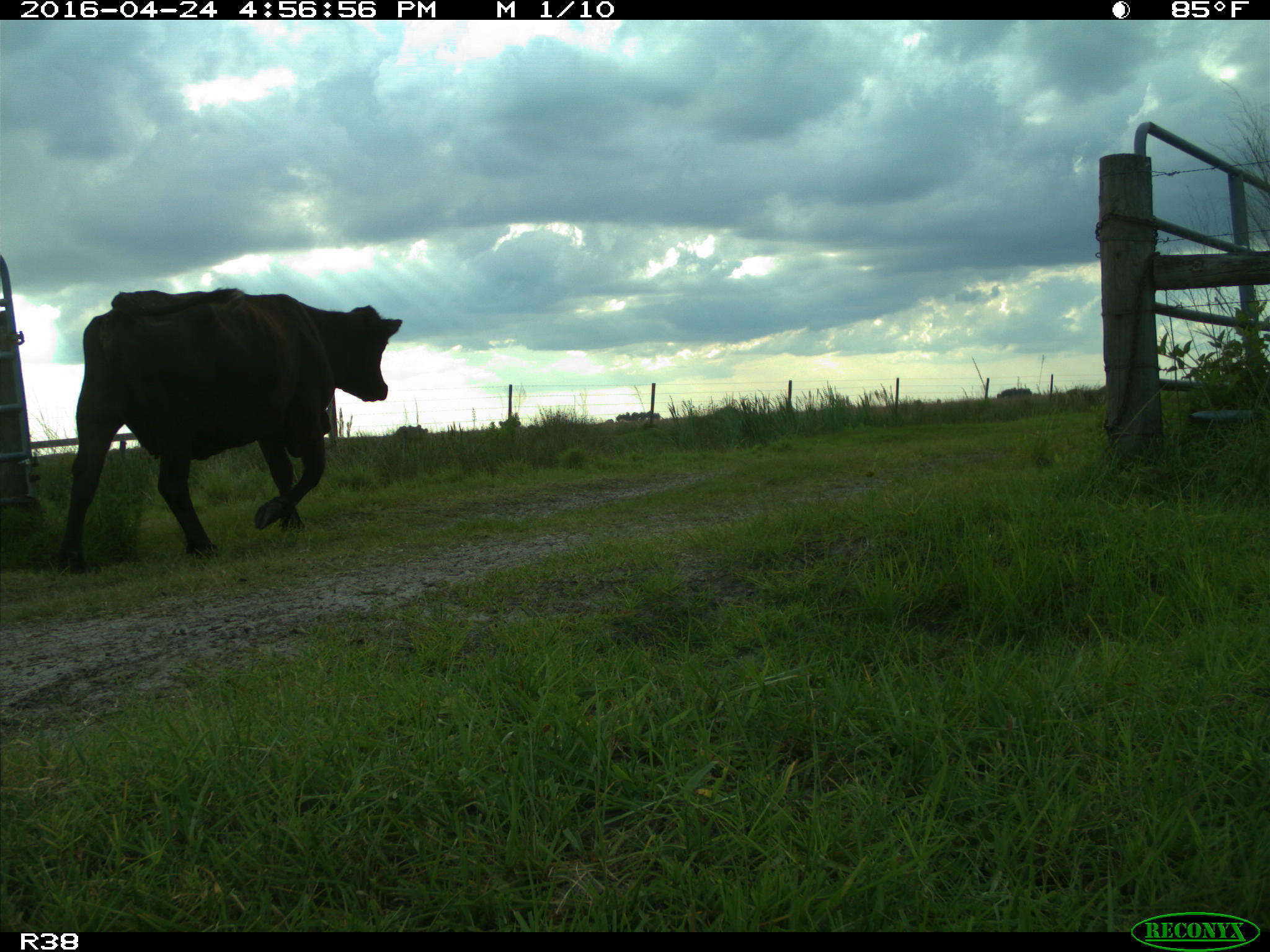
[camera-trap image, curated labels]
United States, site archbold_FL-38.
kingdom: Animalia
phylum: Chordata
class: Mammalia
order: Artiodactyla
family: Bovidae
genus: Bos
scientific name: Bos taurus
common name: domestic cow